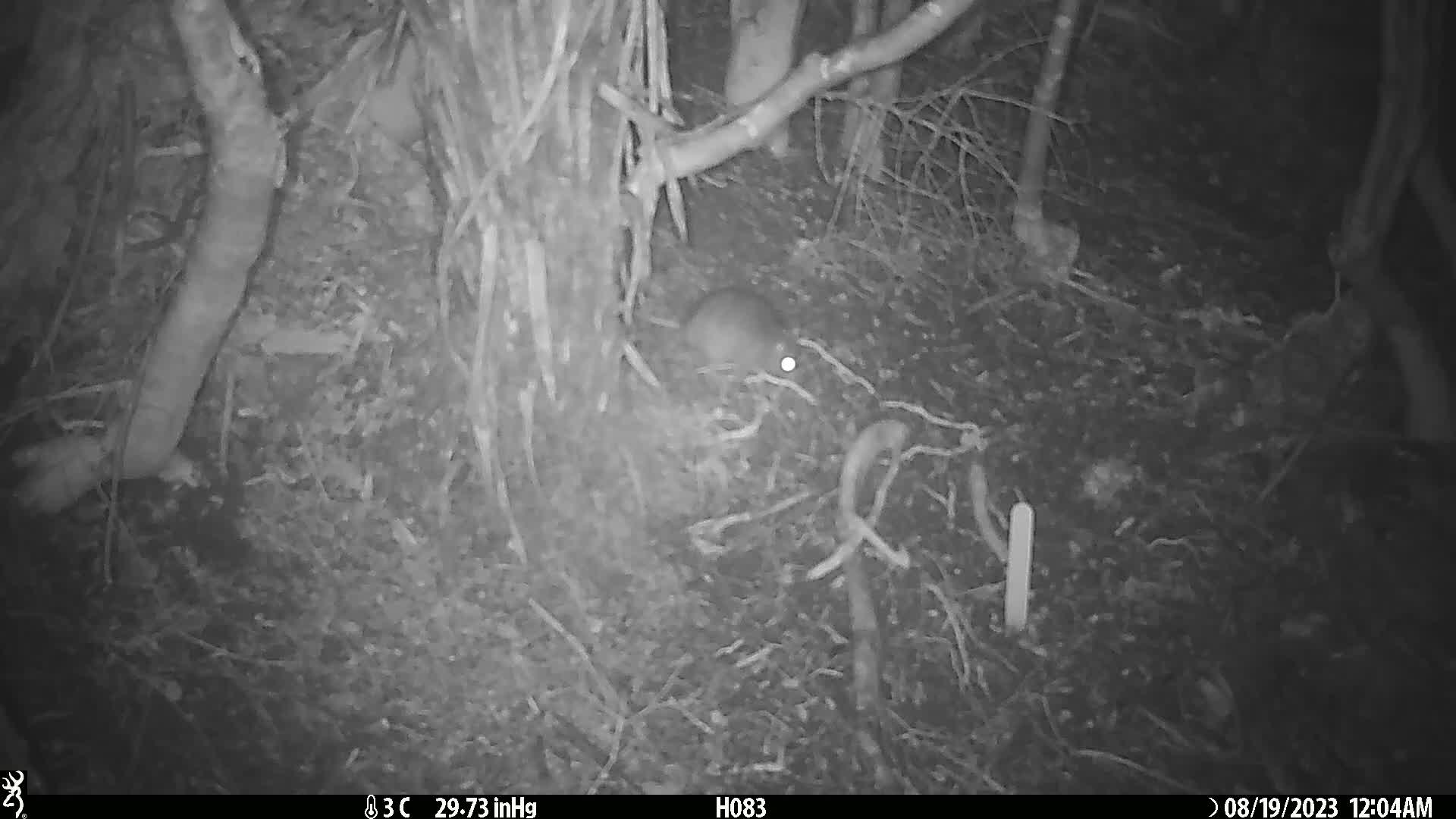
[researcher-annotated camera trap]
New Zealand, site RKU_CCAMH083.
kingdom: Animalia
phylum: Chordata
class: Mammalia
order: Rodentia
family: Muridae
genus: Rattus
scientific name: Rattus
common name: rat